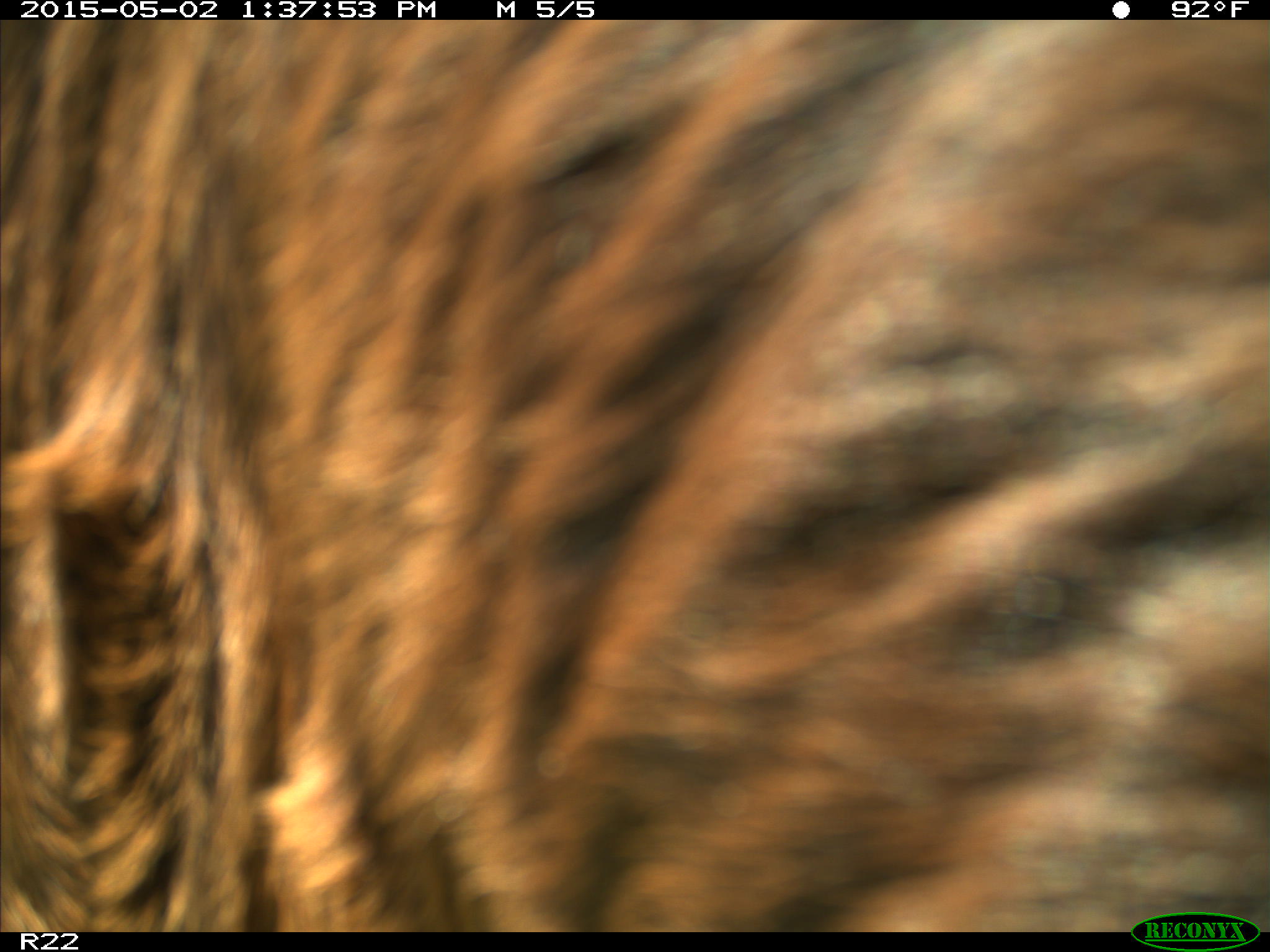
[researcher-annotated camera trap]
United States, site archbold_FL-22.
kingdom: Animalia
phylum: Chordata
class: Mammalia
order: Artiodactyla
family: Bovidae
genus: Bos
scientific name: Bos taurus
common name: domestic cow